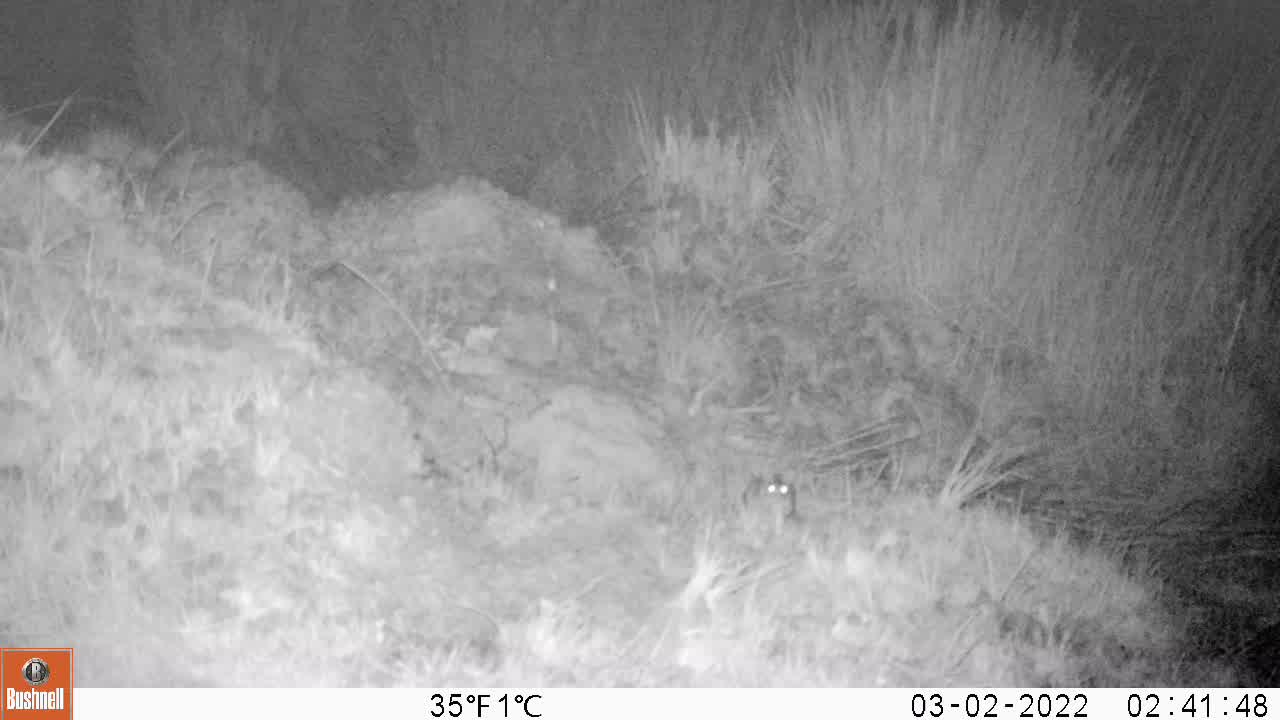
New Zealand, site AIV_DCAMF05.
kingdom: Animalia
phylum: Chordata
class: Mammalia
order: Rodentia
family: Muridae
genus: Mus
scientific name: Mus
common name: mouse